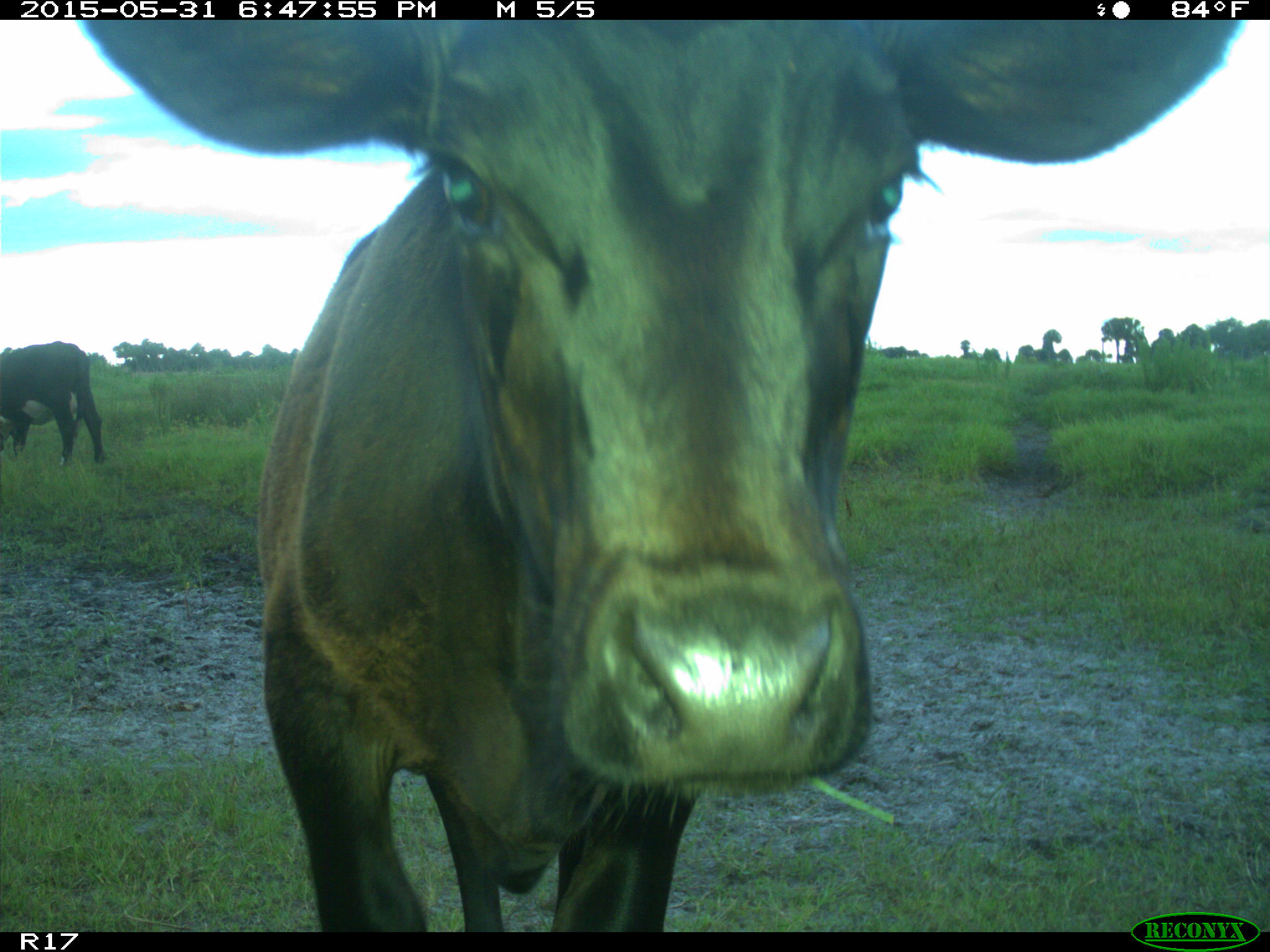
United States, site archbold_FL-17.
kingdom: Animalia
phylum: Chordata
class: Mammalia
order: Artiodactyla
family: Bovidae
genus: Bos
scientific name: Bos taurus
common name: domestic cow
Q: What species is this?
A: Bos taurus (domestic cow).